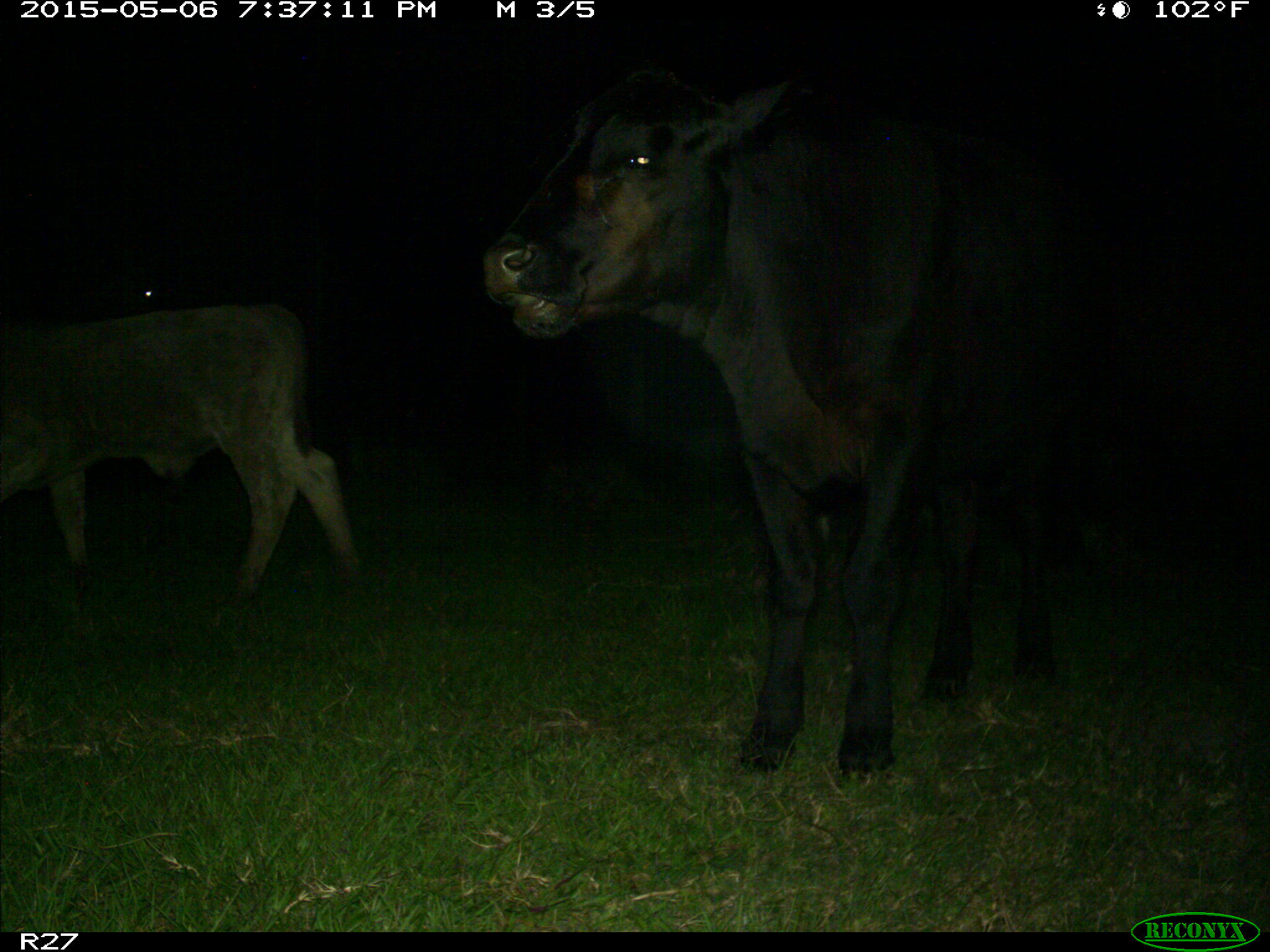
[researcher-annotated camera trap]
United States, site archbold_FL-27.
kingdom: Animalia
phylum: Chordata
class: Mammalia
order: Artiodactyla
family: Bovidae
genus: Bos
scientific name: Bos taurus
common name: domestic cow